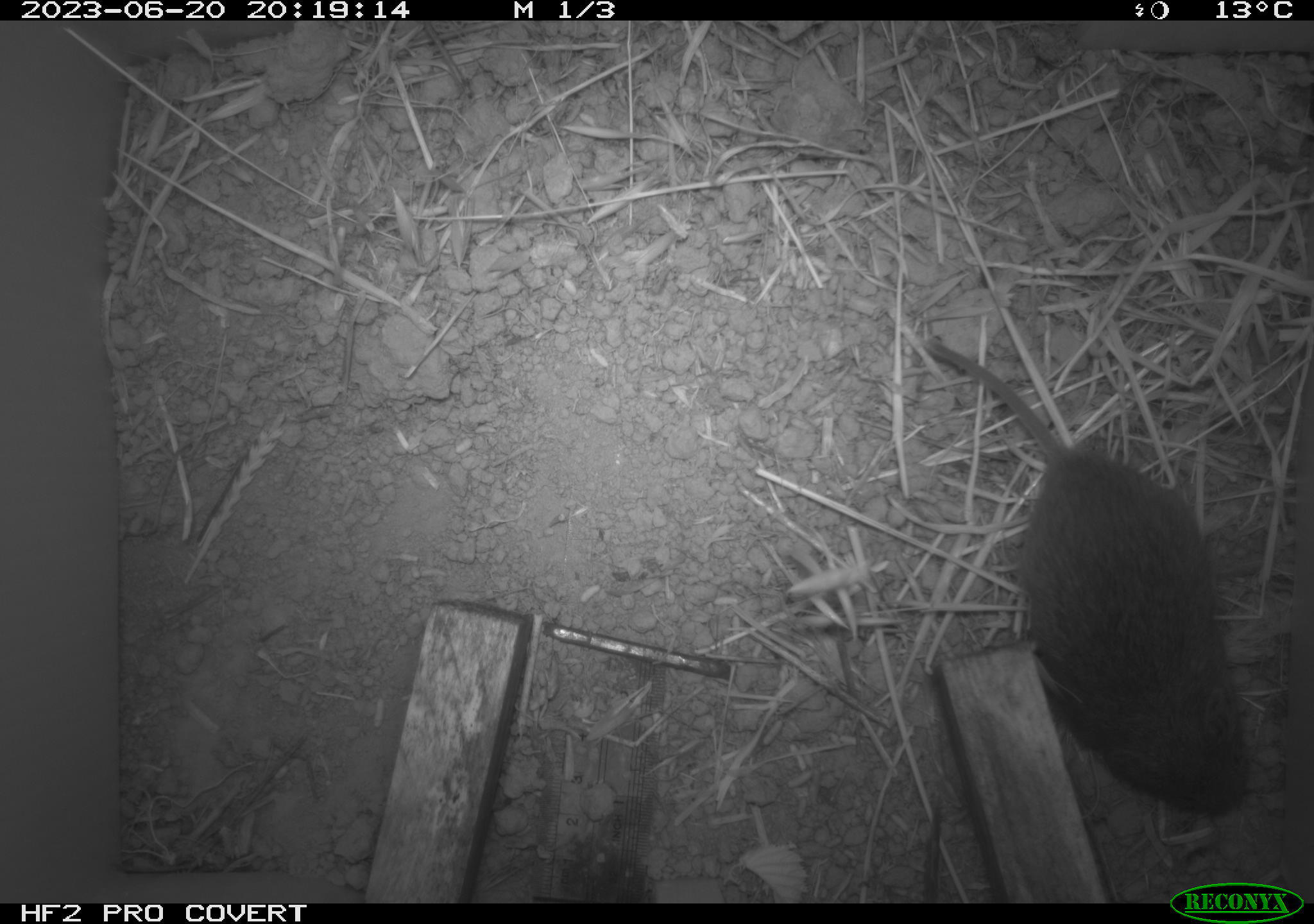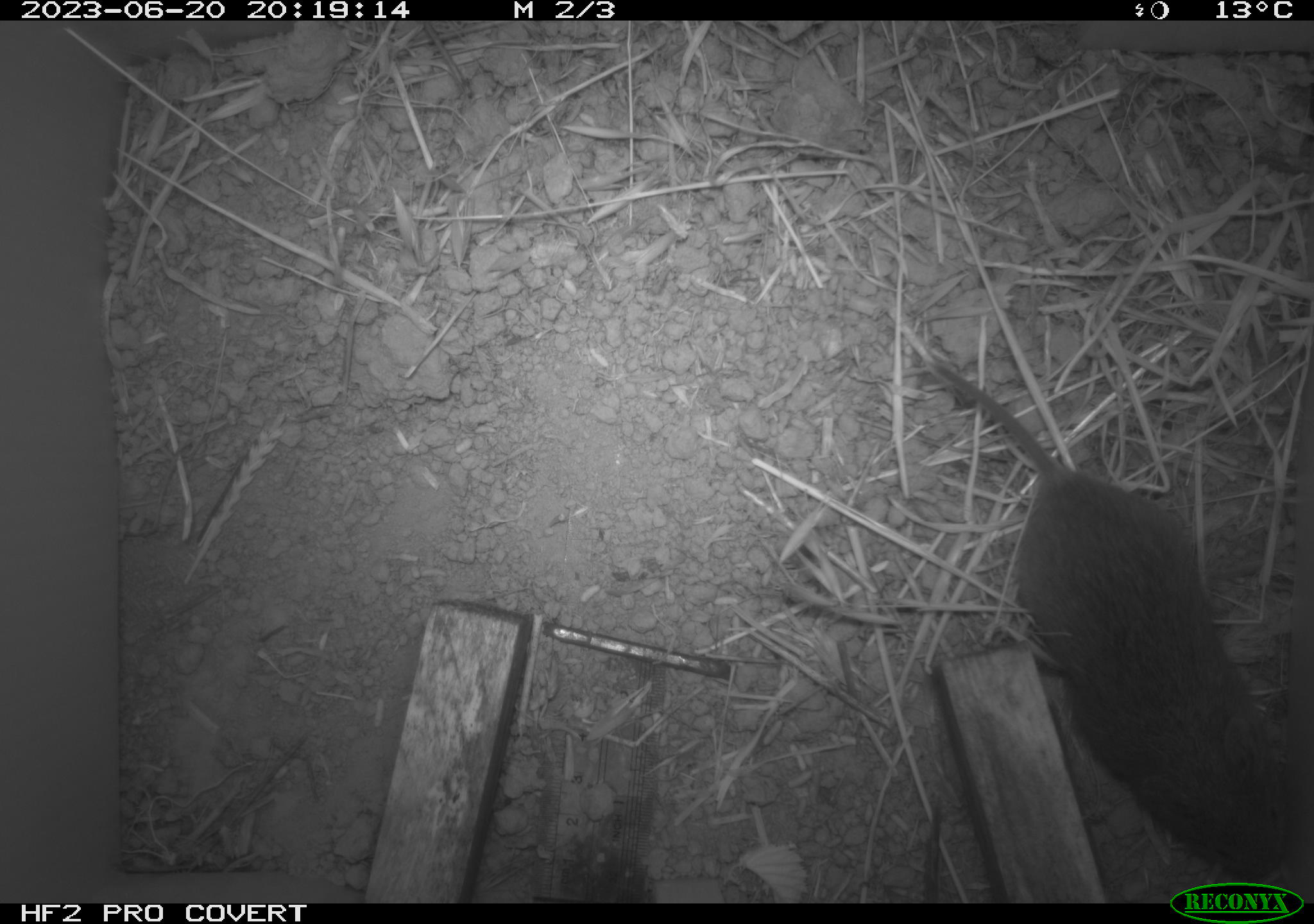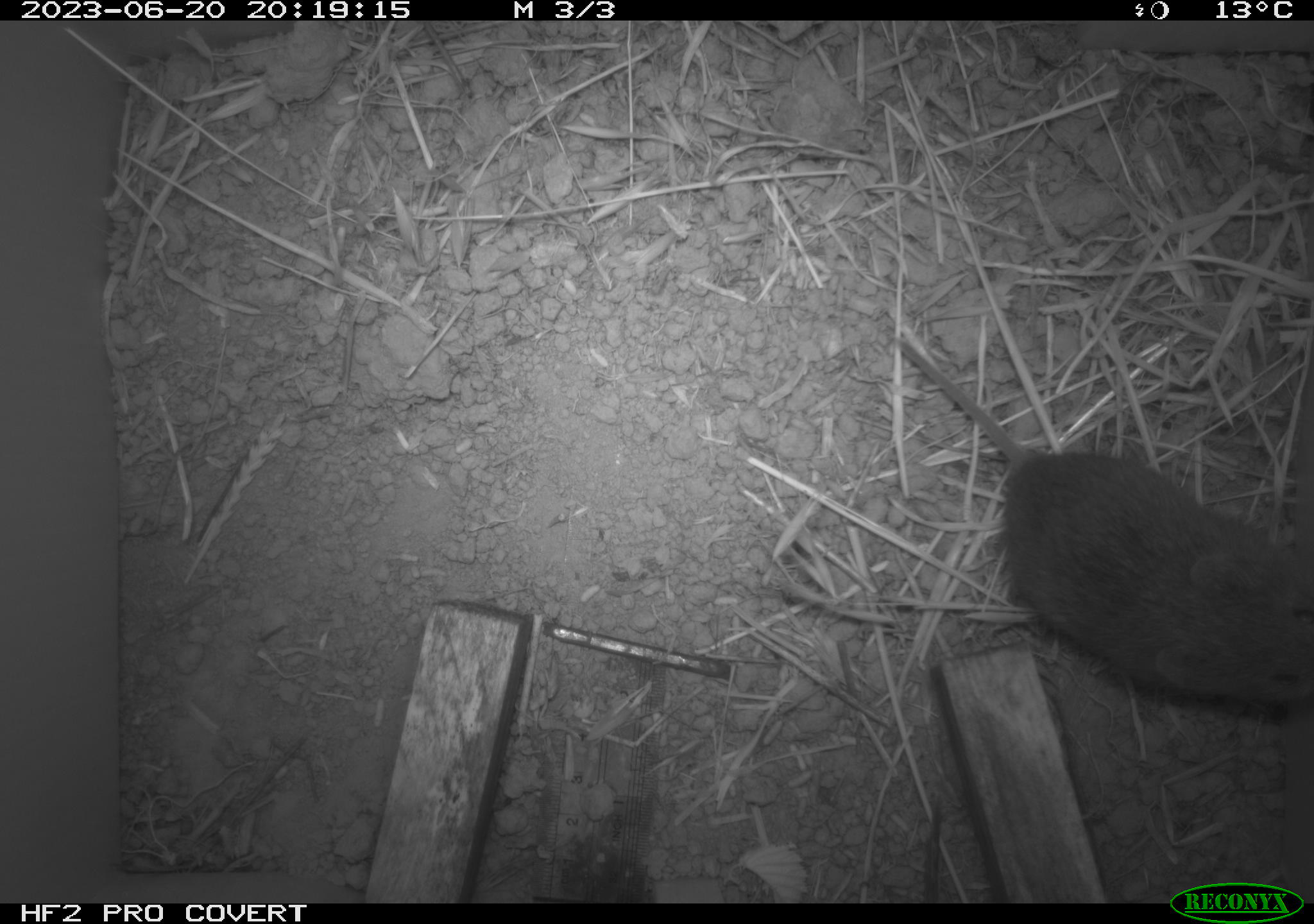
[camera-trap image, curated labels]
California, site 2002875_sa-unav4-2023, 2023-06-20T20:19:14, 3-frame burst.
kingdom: Animalia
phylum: Chordata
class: Mammalia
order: Rodentia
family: Cricetidae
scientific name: Arvicolinae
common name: voles, lemmings, and muskrats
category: arvicolinae subfamily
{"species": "arvicolinae subfamily (voles, lemmings, and muskrats) (Arvicolinae)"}